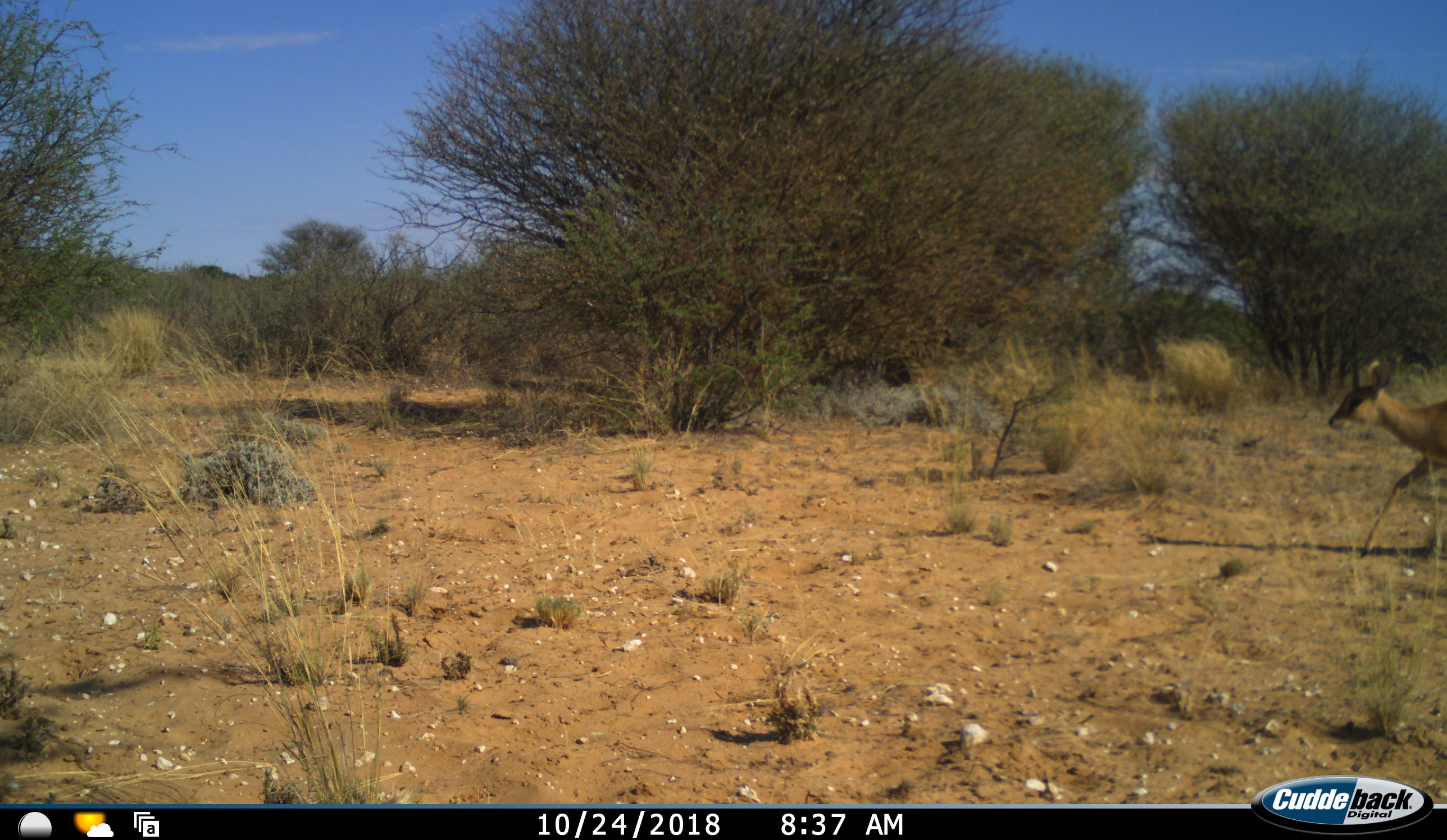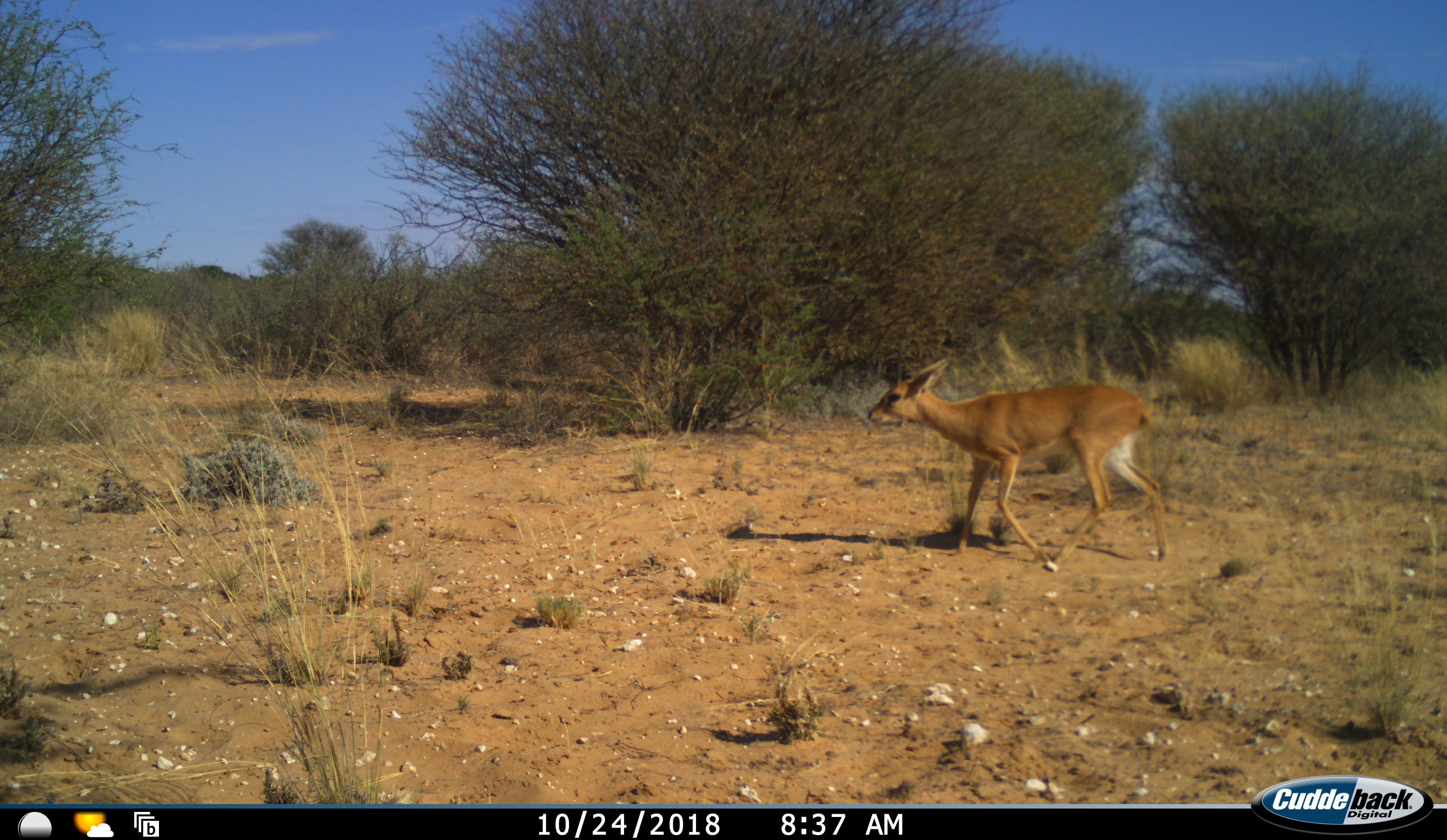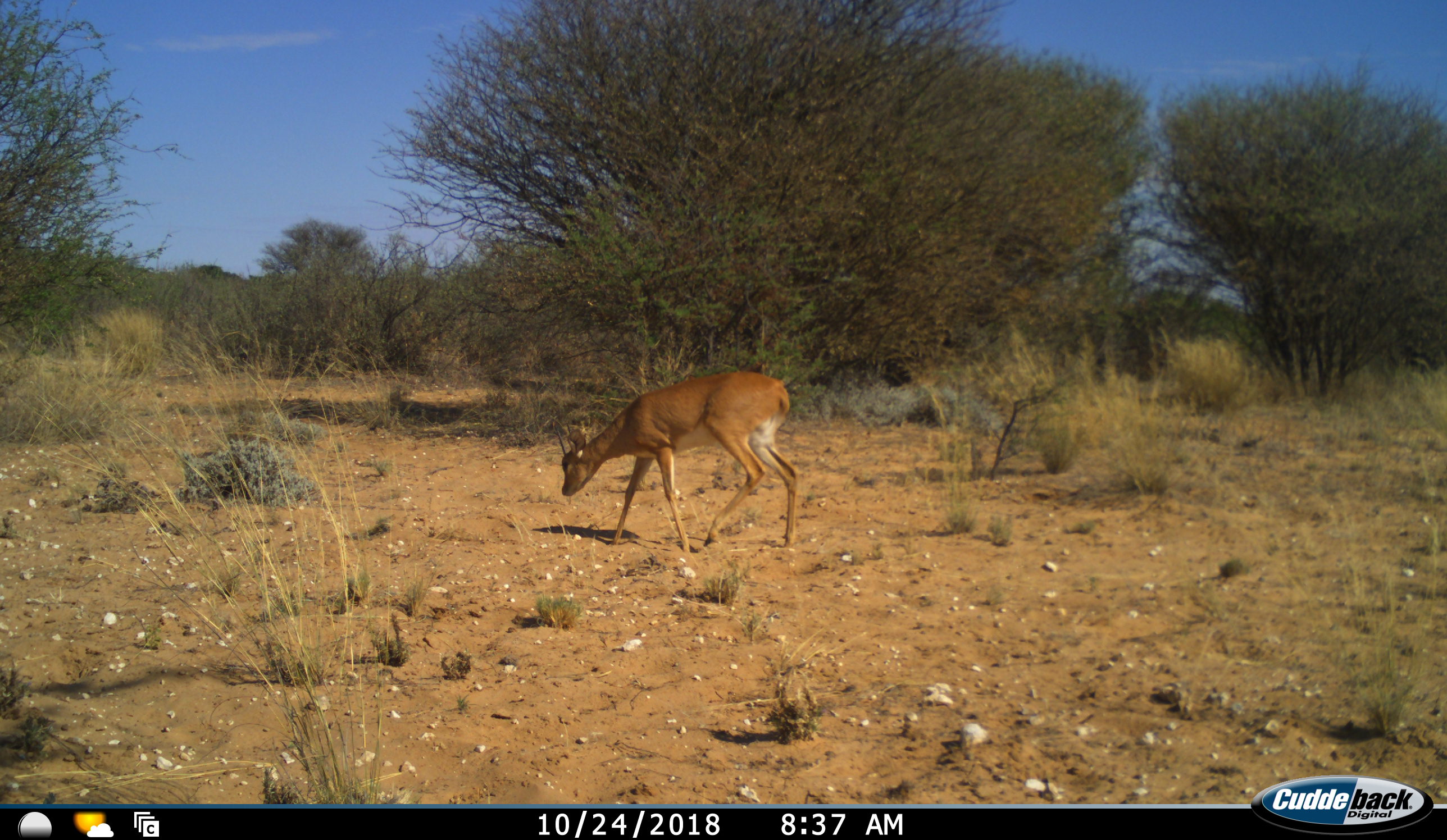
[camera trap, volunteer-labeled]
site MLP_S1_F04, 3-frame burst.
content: unidentified animal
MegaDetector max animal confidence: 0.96